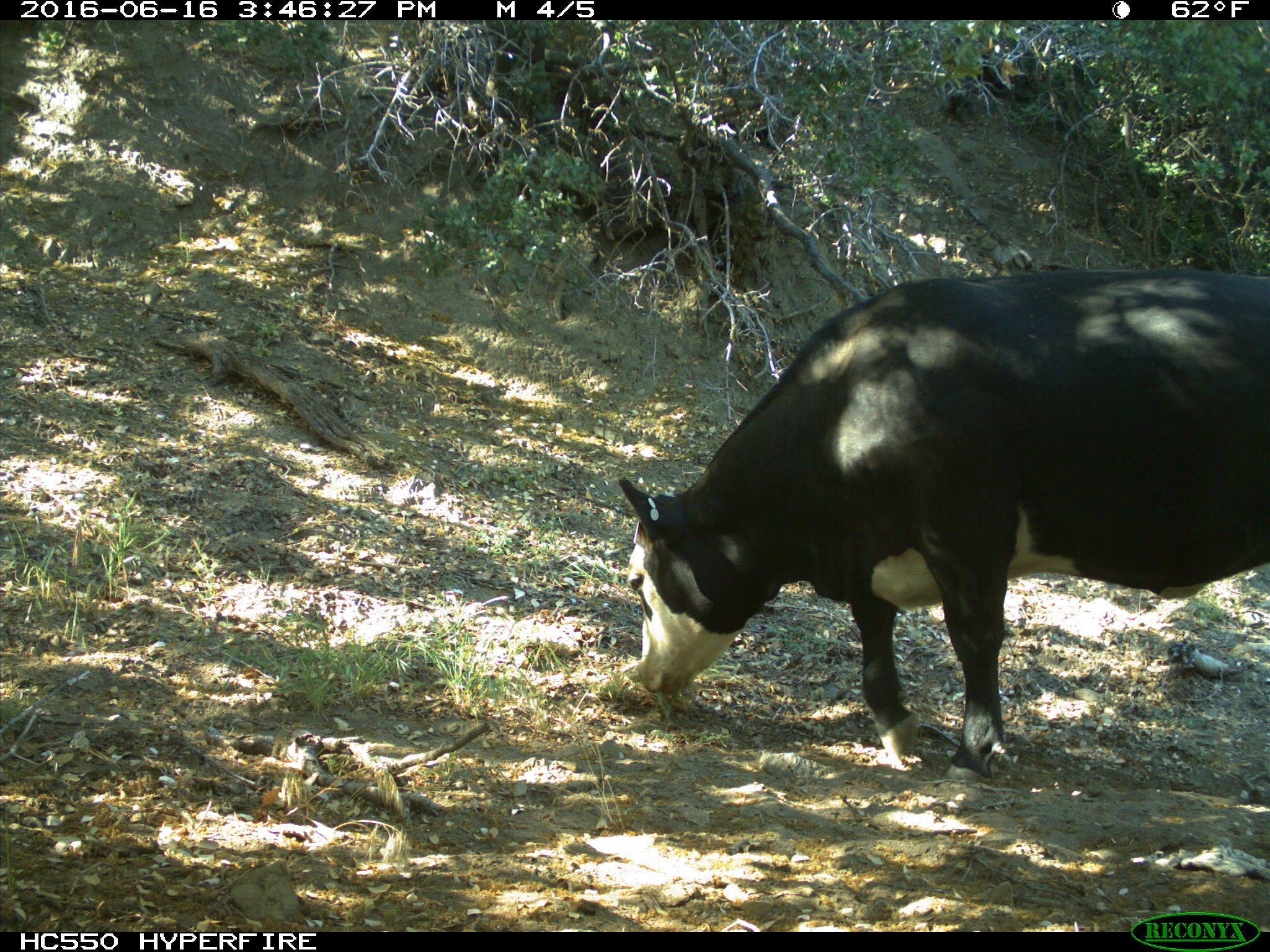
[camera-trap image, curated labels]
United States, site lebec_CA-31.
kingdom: Animalia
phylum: Chordata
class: Mammalia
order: Artiodactyla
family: Bovidae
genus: Bos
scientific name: Bos taurus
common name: domestic cow